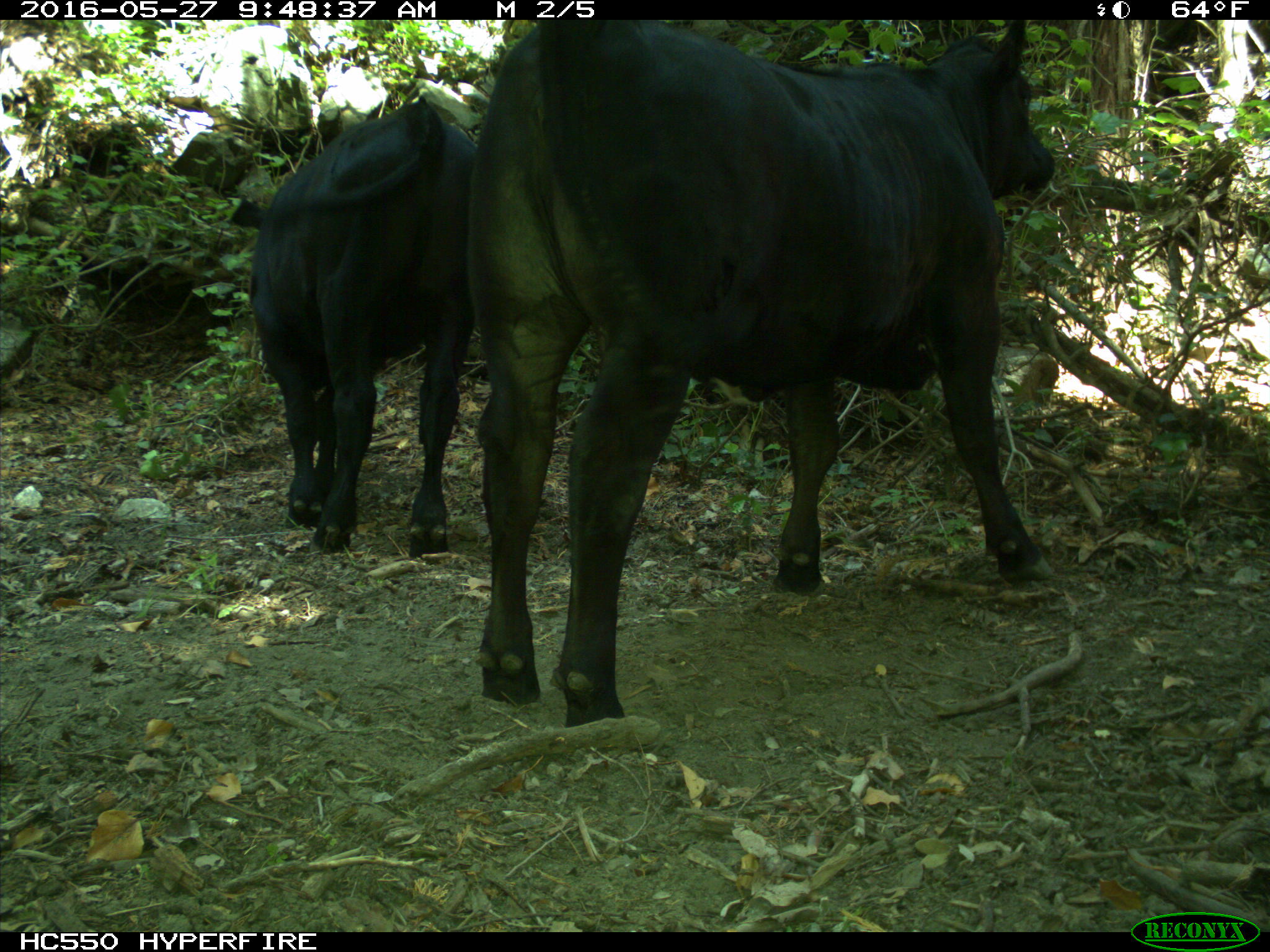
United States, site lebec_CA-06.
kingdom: Animalia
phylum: Chordata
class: Mammalia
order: Artiodactyla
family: Bovidae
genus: Bos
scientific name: Bos taurus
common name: domestic cow